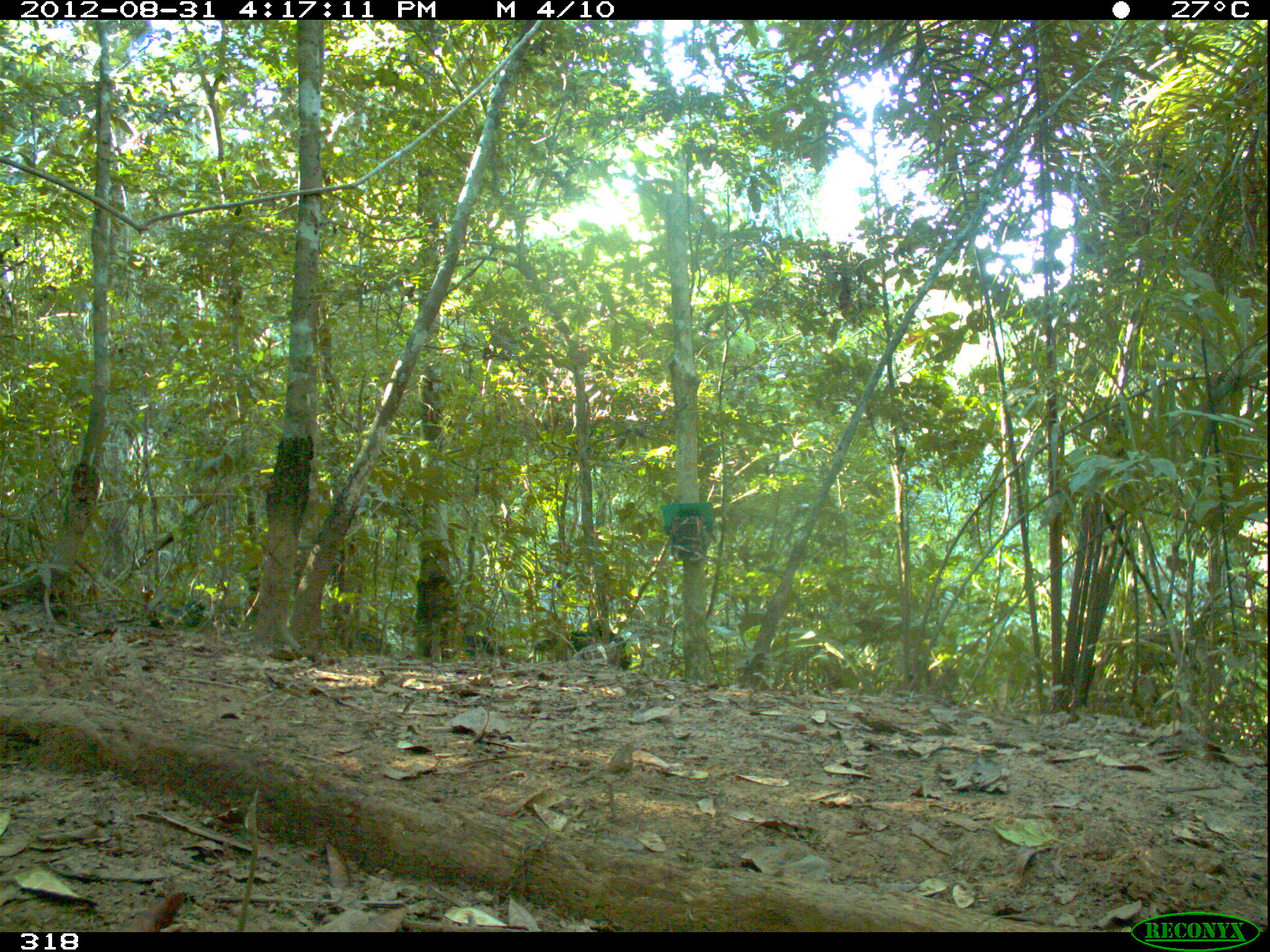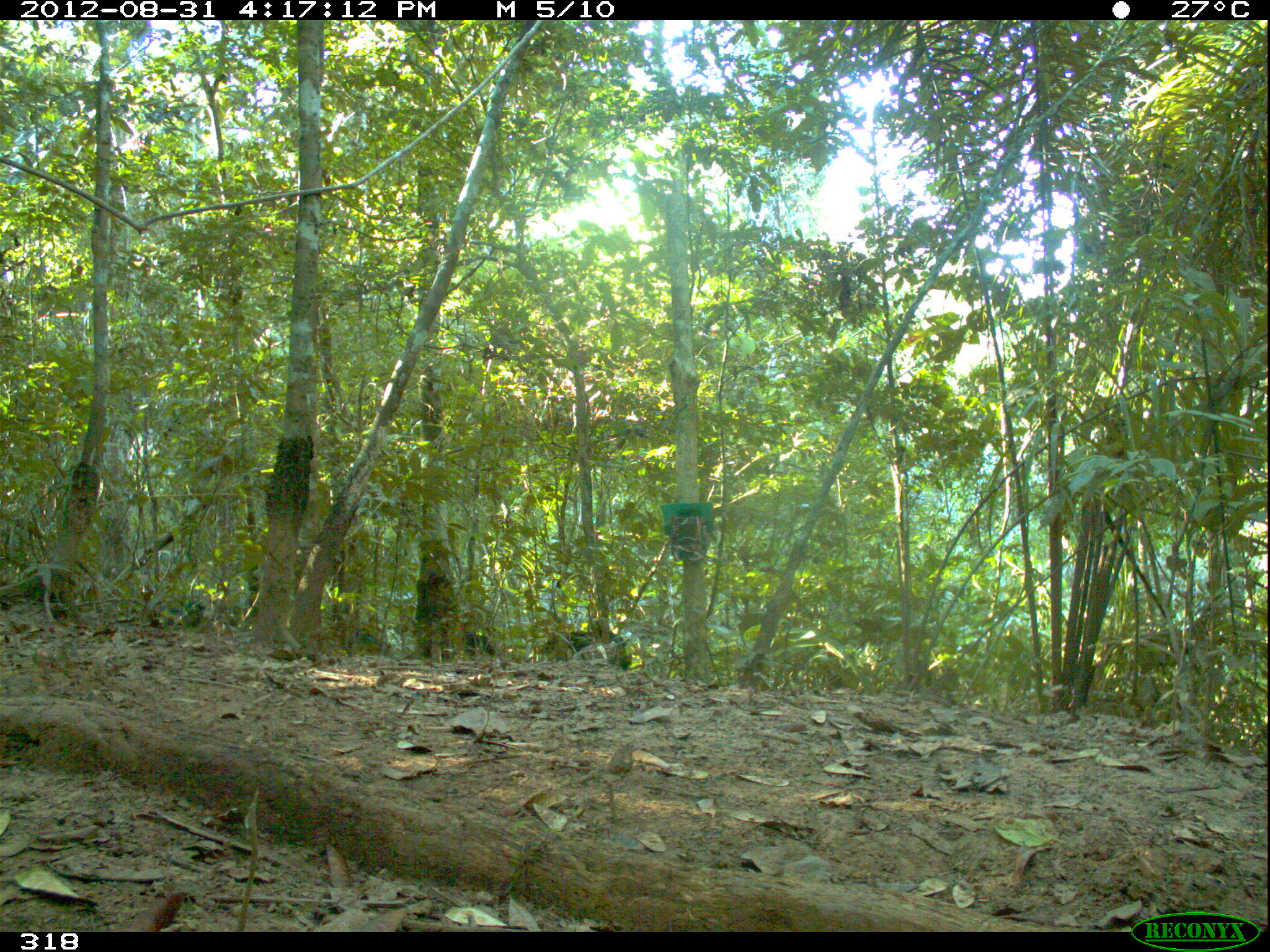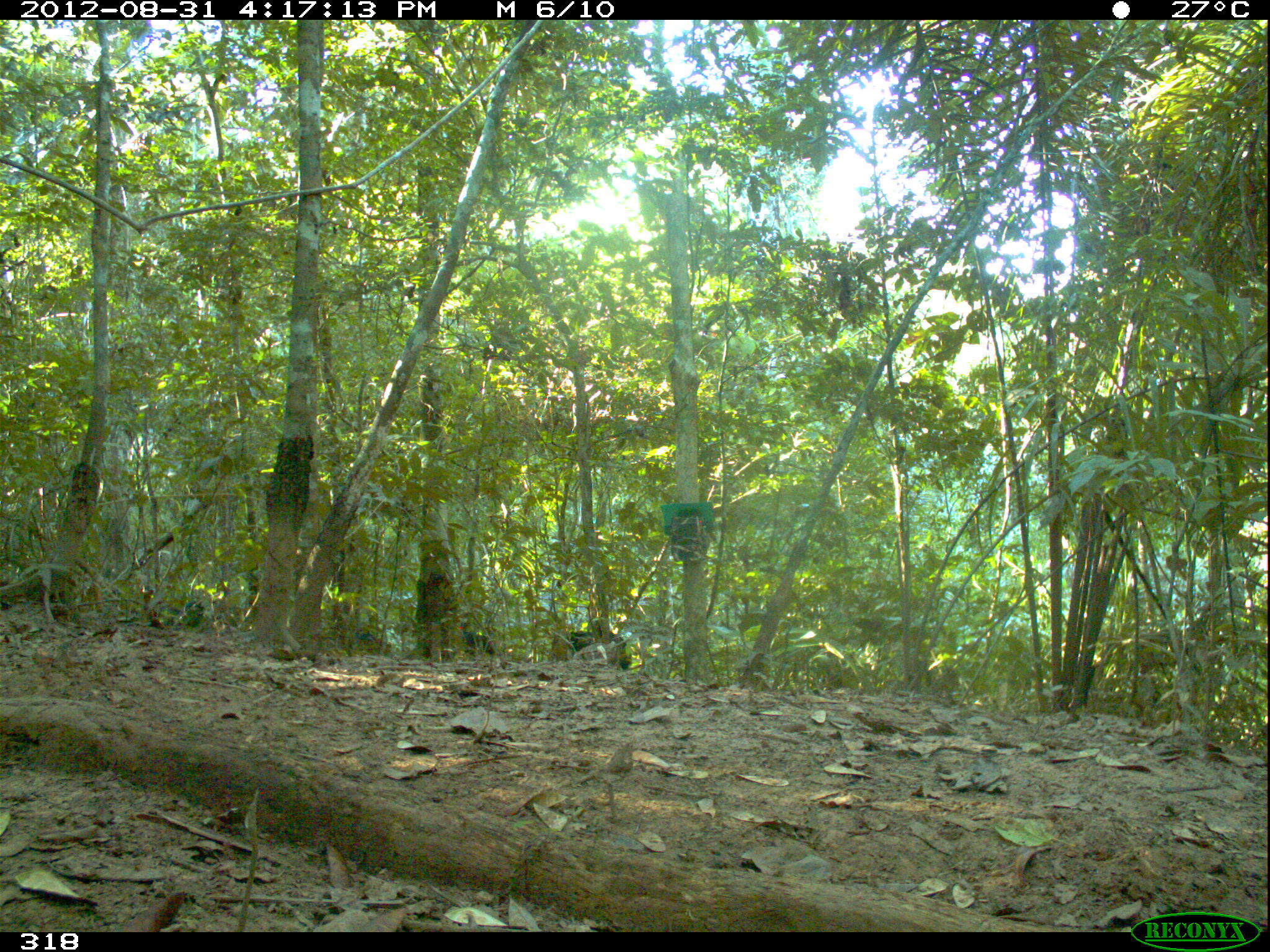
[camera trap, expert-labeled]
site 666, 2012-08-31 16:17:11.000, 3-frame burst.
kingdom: Animalia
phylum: Chordata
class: Mammalia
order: Artiodactyla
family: Tayassuidae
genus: Tayassu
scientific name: Tayassu pecari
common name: white-lipped peccary